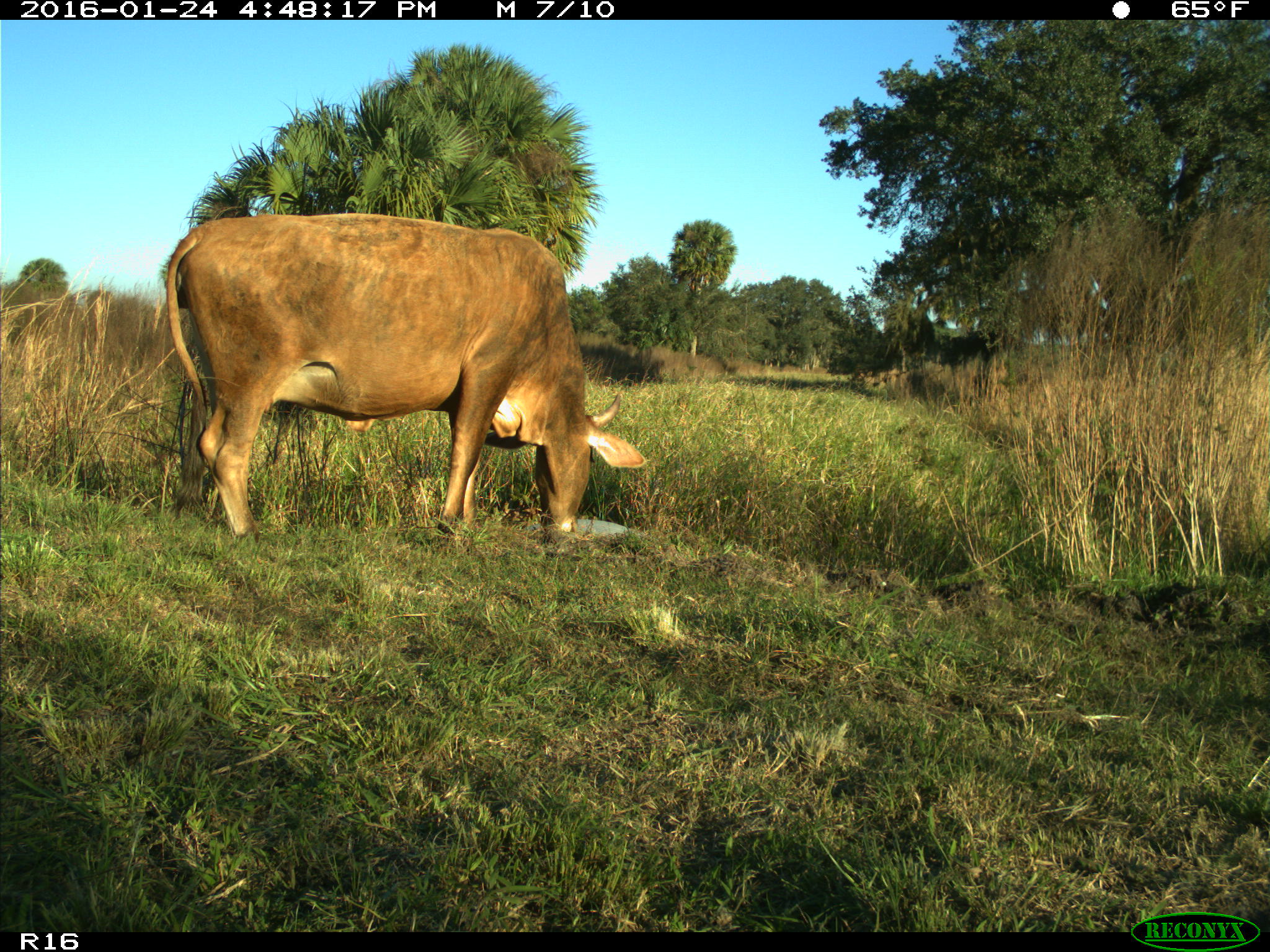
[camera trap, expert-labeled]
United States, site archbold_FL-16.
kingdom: Animalia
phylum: Chordata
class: Mammalia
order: Artiodactyla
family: Bovidae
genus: Bos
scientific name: Bos taurus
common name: domestic cow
Bos taurus (domestic cow).